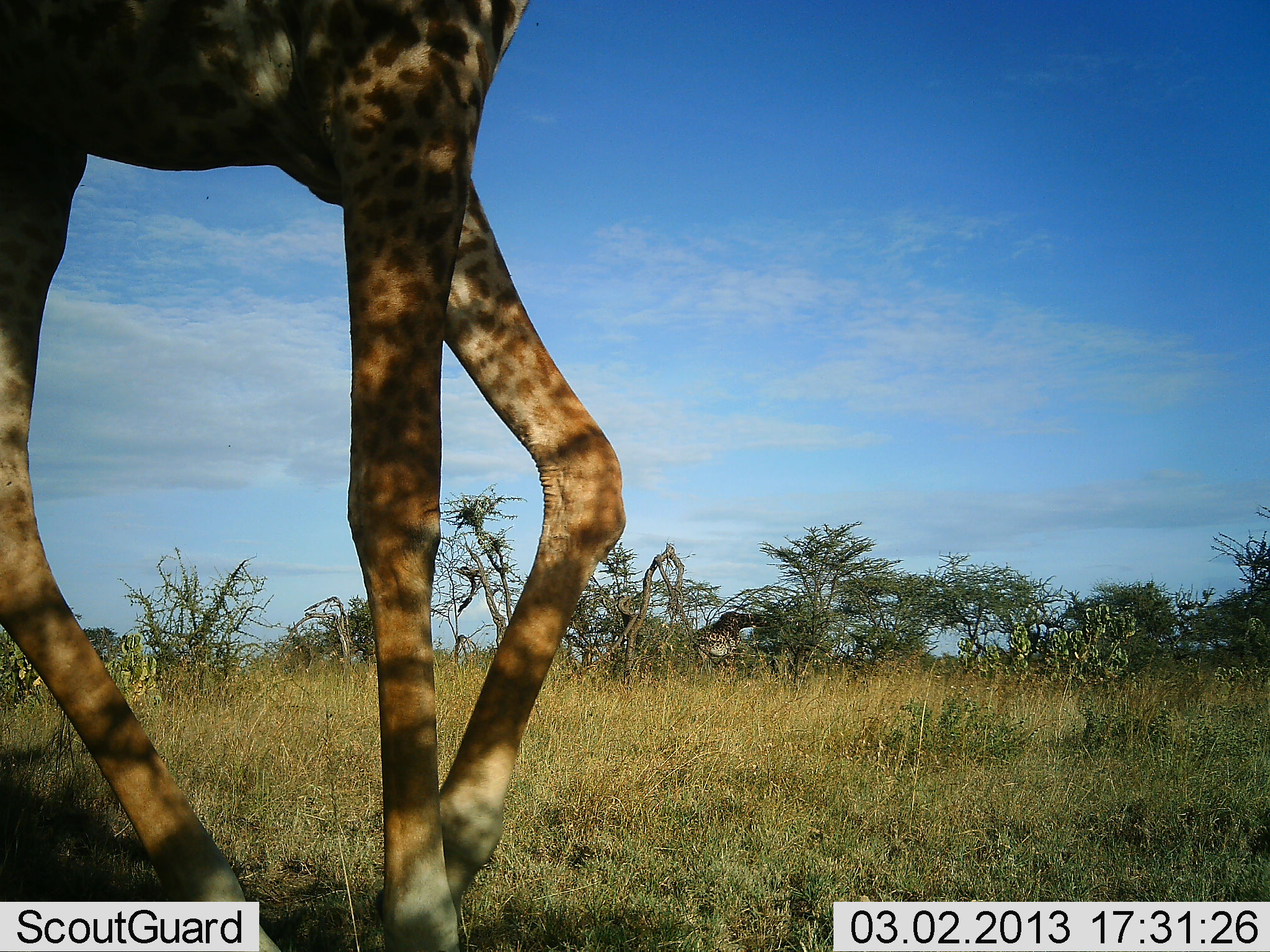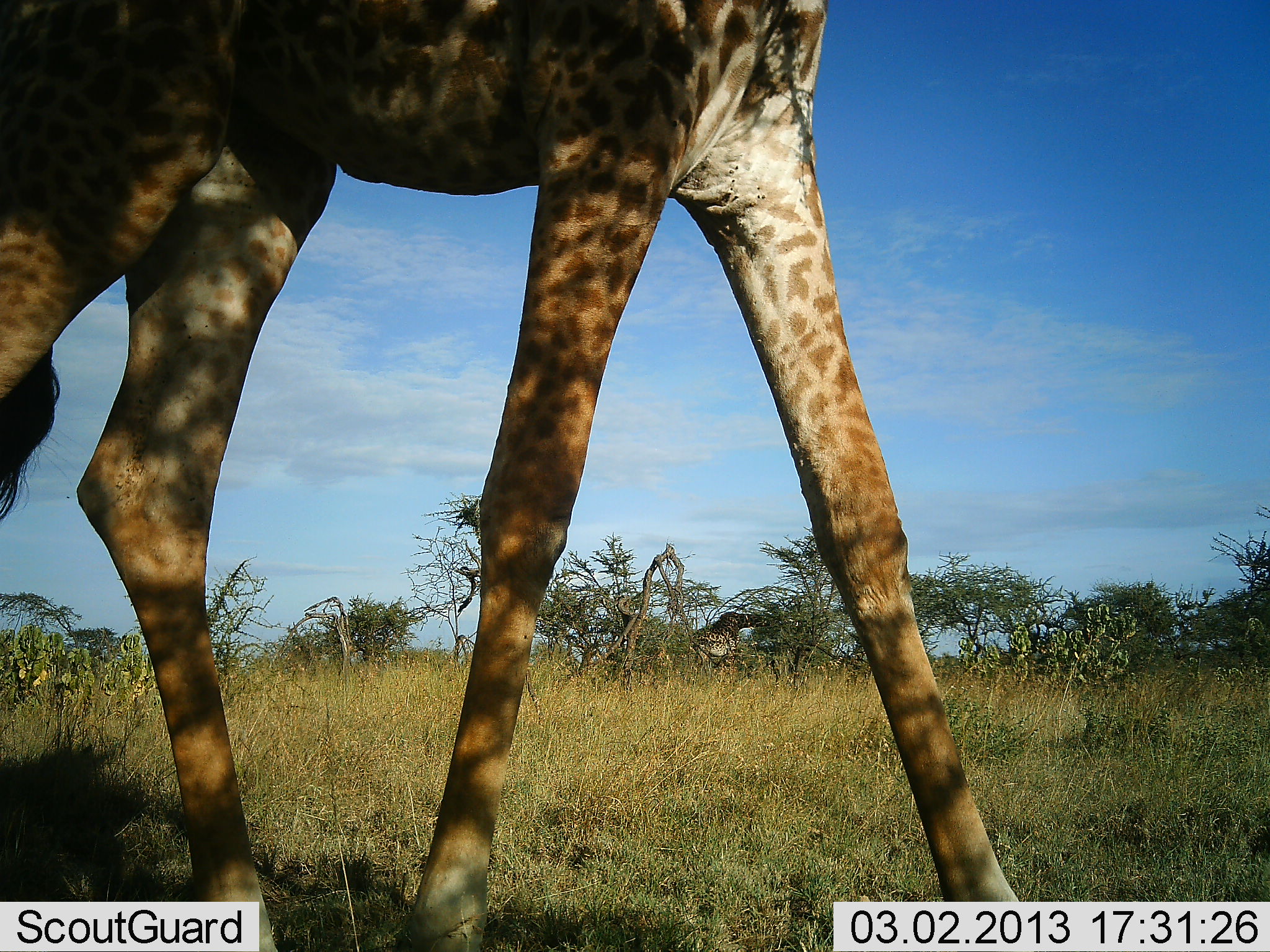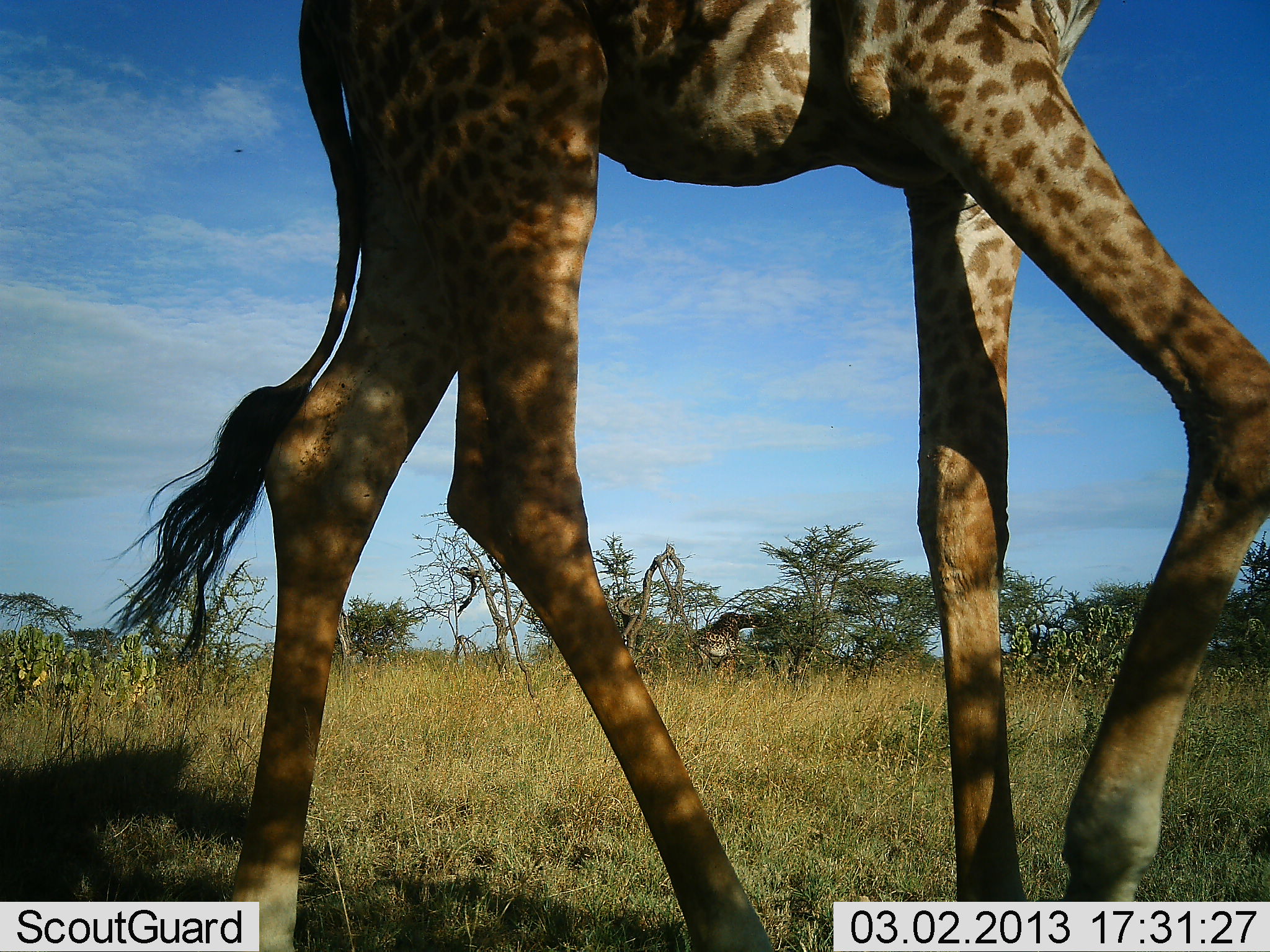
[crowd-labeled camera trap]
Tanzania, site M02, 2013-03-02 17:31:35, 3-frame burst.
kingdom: Animalia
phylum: Chordata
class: Mammalia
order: Artiodactyla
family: Giraffidae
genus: Giraffa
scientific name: Giraffa camelopardalis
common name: giraffe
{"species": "giraffe (Giraffa camelopardalis)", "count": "1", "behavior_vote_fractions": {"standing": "9%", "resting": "0%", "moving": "91%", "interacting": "0%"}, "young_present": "0%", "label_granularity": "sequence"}